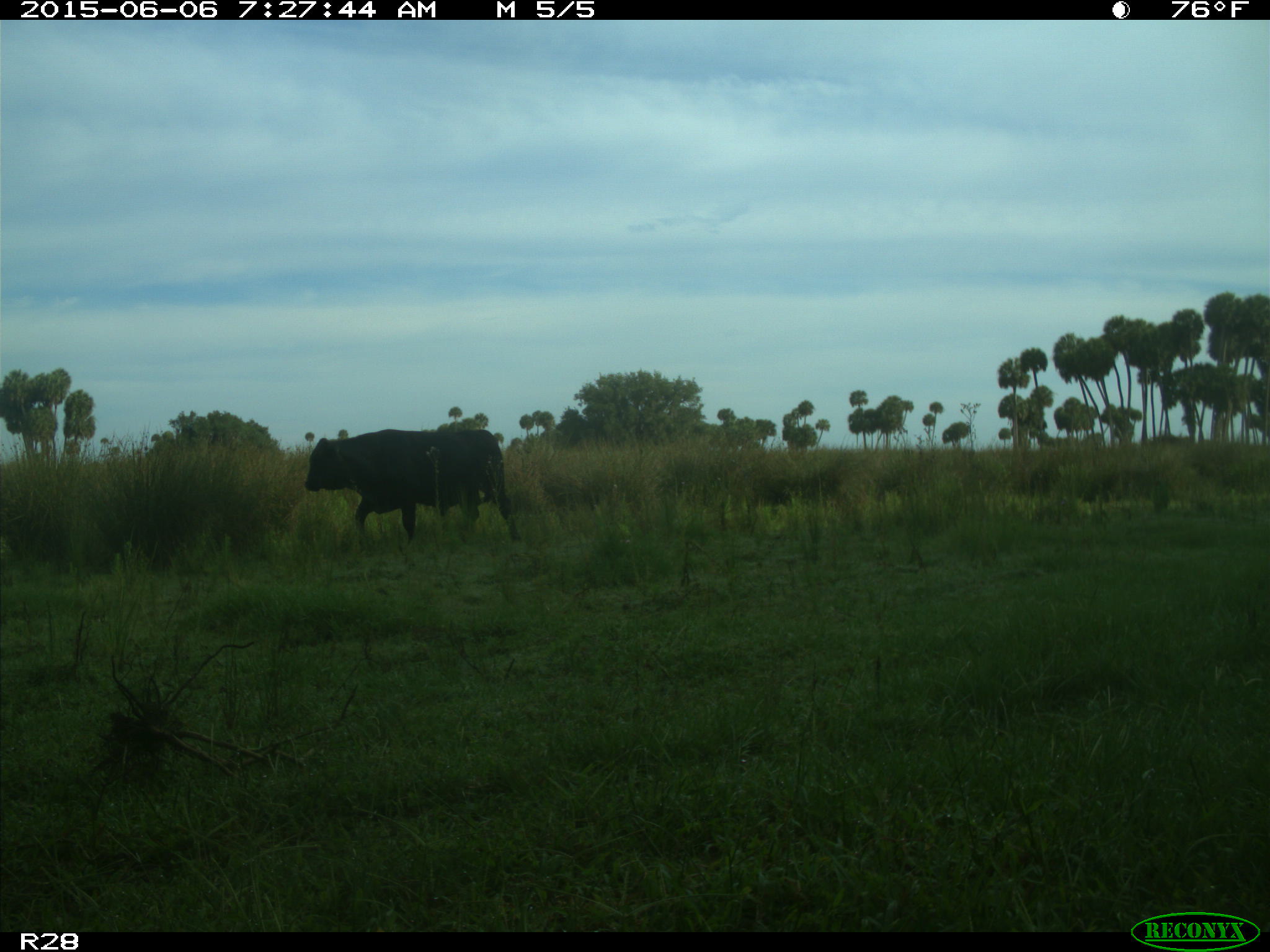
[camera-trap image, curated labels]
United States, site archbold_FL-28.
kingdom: Animalia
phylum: Chordata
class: Mammalia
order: Artiodactyla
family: Bovidae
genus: Bos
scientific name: Bos taurus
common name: domestic cow